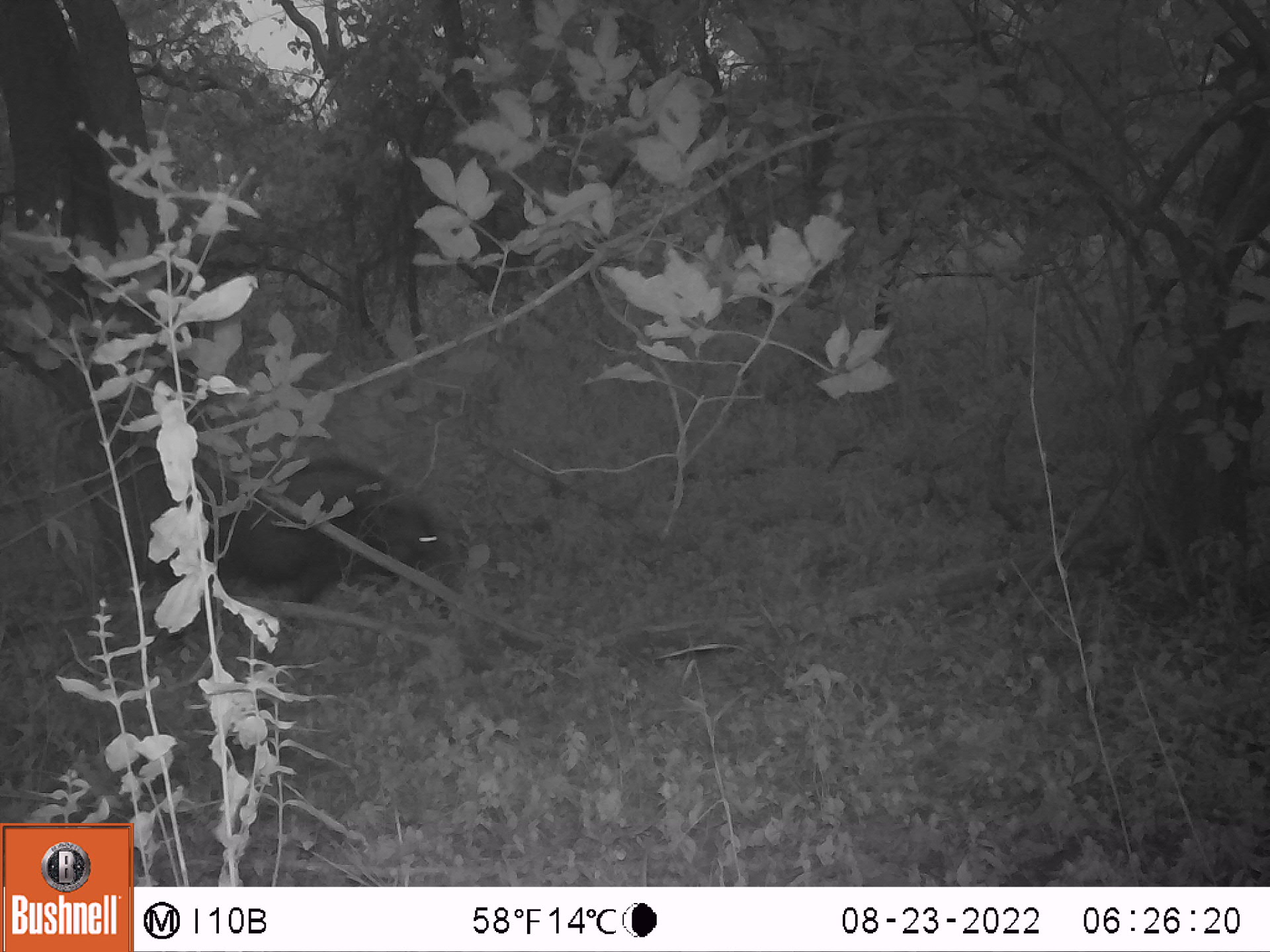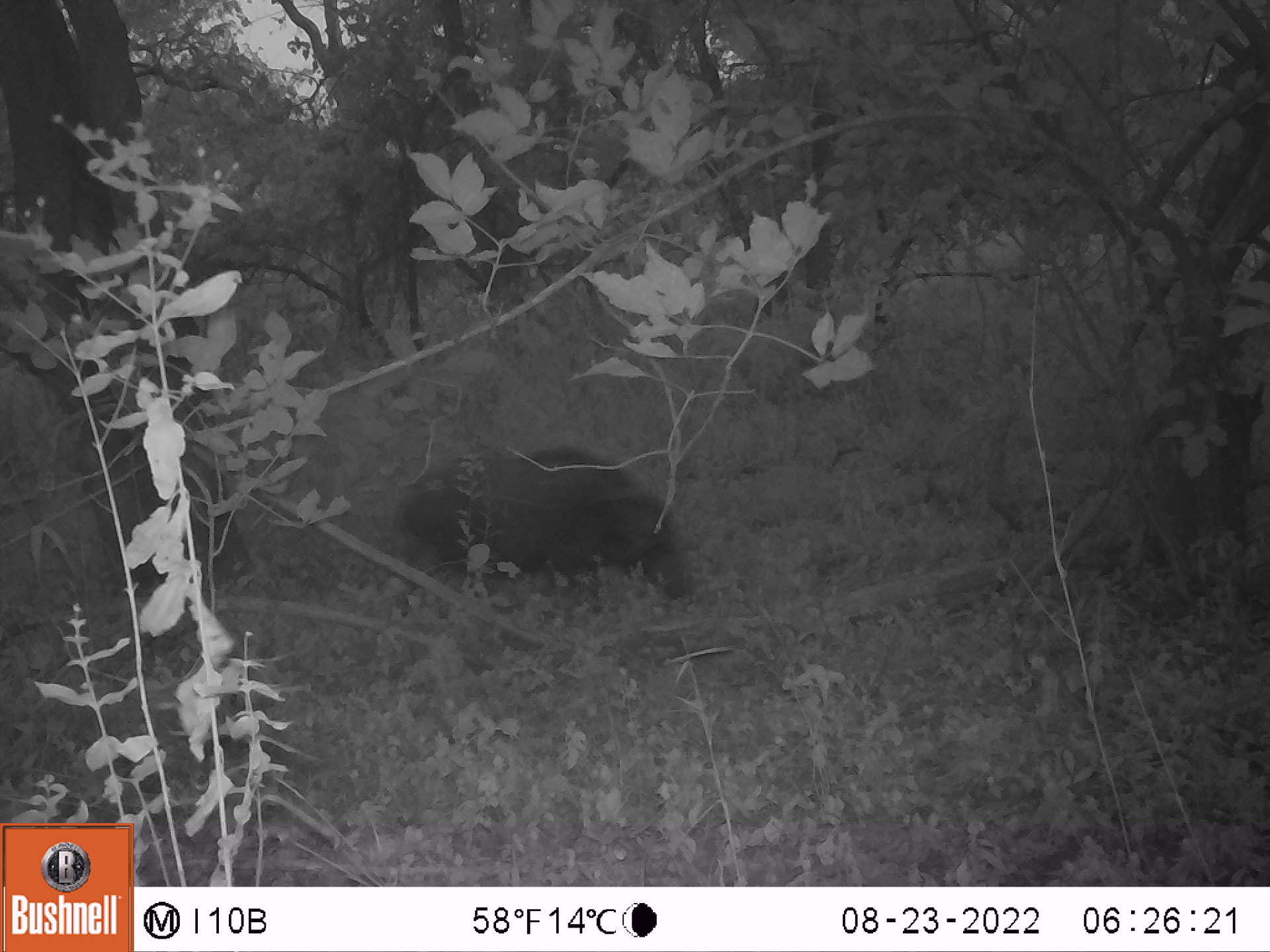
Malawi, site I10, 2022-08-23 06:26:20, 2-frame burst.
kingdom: Animalia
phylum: Chordata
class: Mammalia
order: Artiodactyla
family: Suidae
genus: Potamochoerus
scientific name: Potamochoerus larvatus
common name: bushpig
Bushpig (Potamochoerus larvatus), count 1.